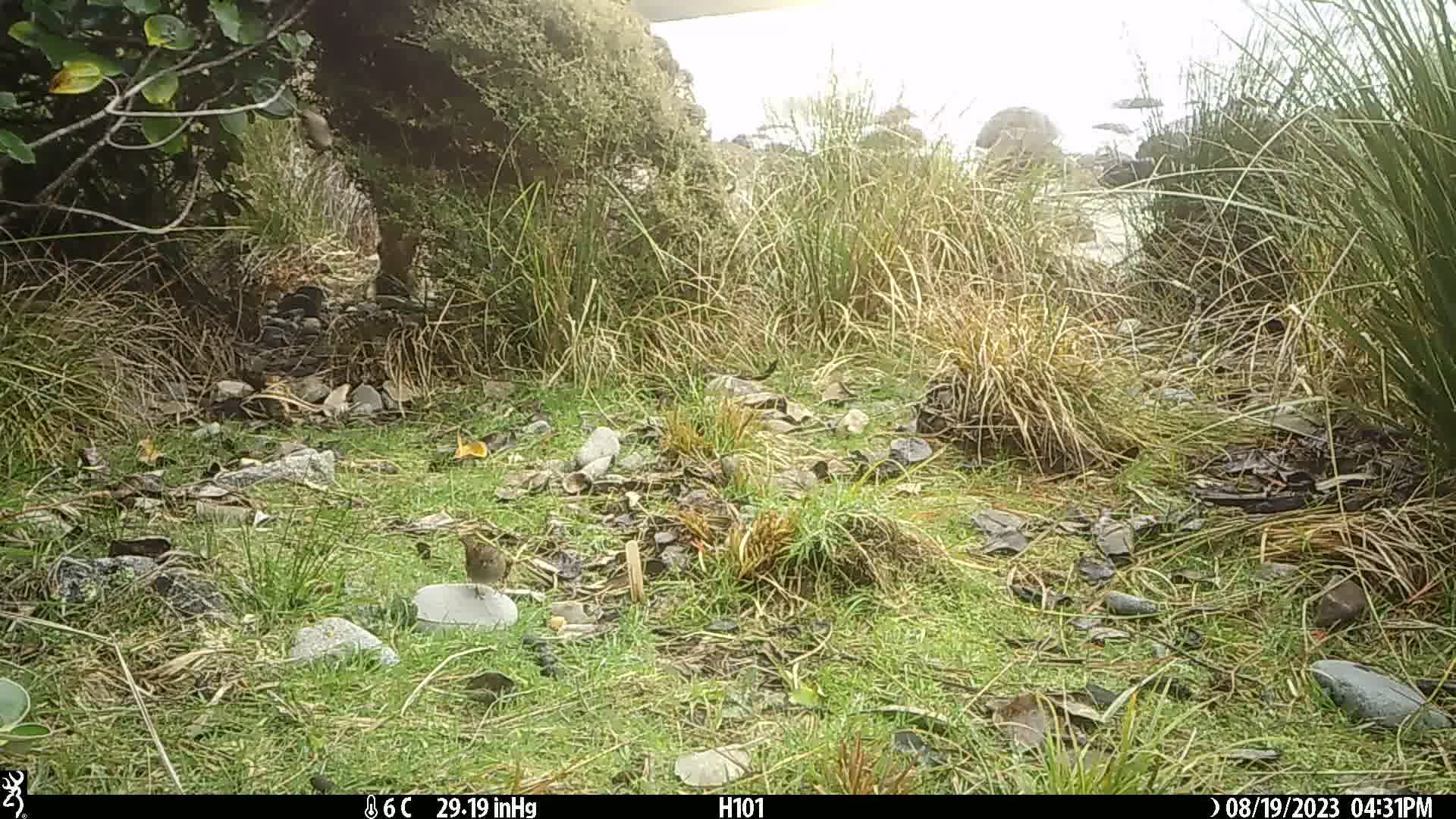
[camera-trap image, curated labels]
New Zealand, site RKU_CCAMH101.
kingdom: Animalia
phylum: Chordata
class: Aves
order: Passeriformes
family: Prunellidae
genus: Prunella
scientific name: Prunella modularis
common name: dunnock